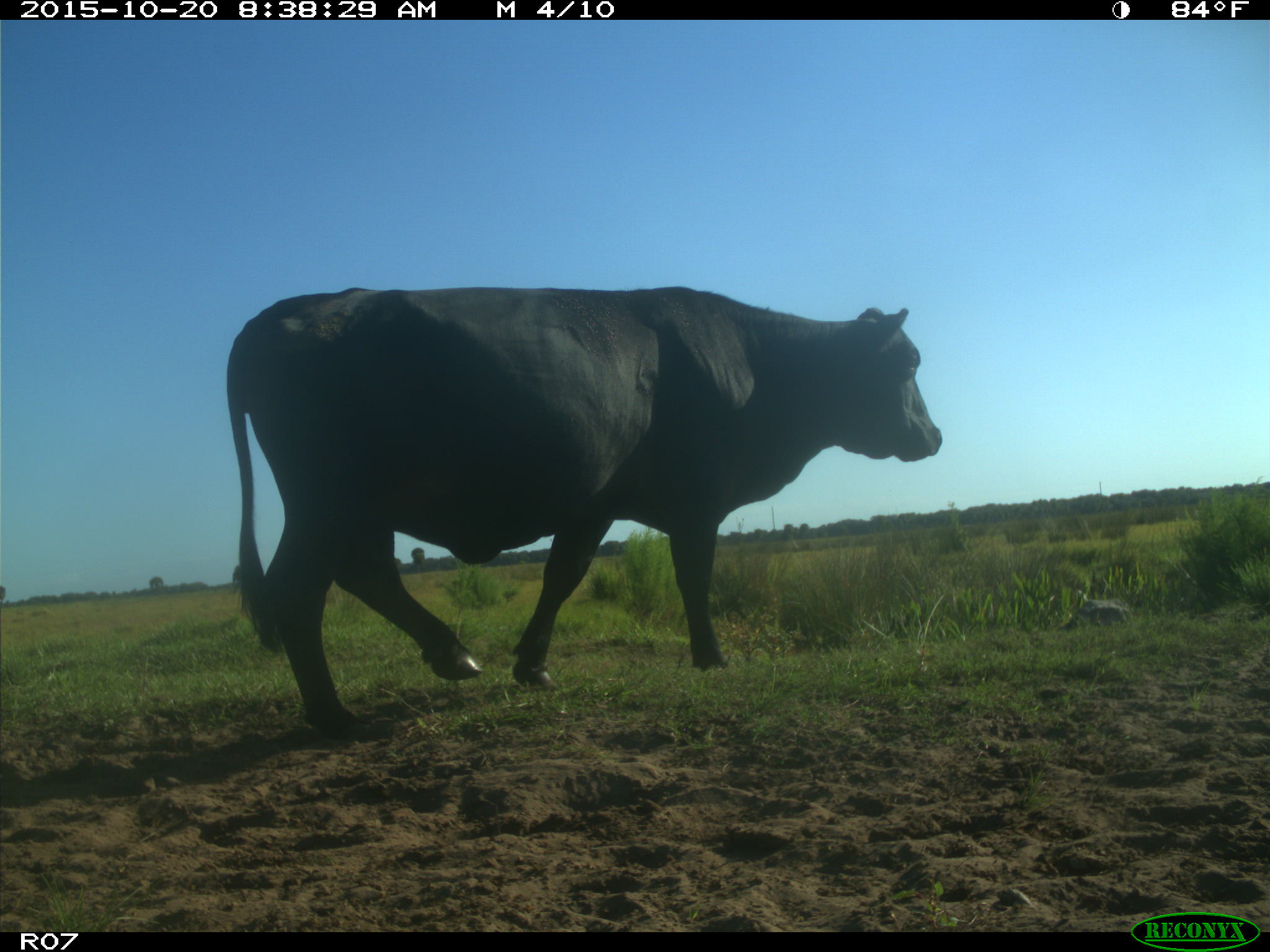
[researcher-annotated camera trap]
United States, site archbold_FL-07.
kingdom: Animalia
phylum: Chordata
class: Mammalia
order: Artiodactyla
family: Bovidae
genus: Bos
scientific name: Bos taurus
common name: domestic cow